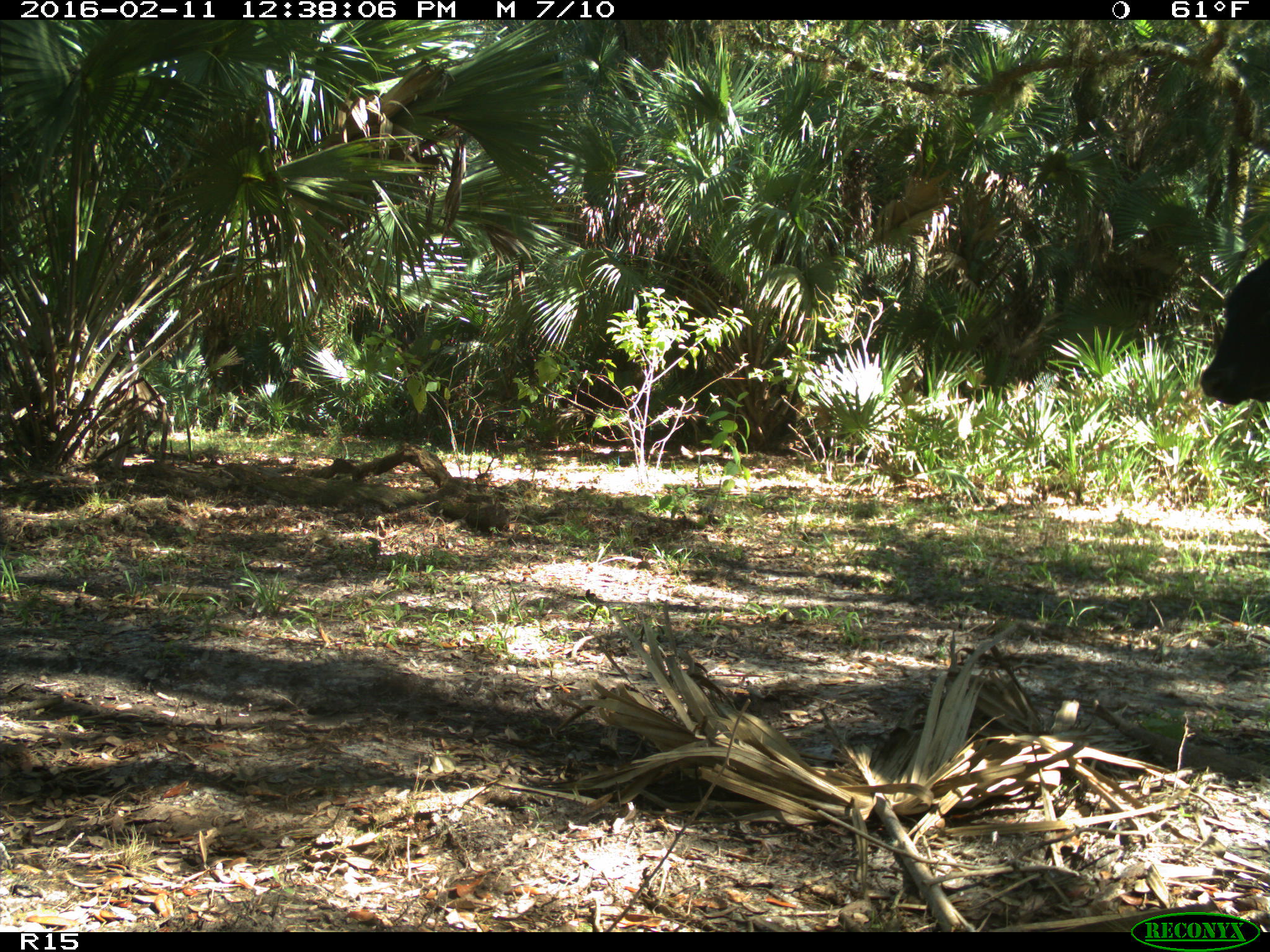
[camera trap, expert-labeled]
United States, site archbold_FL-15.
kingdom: Animalia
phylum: Chordata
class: Mammalia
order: Artiodactyla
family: Bovidae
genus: Bos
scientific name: Bos taurus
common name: domestic cow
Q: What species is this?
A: Bos taurus (domestic cow).